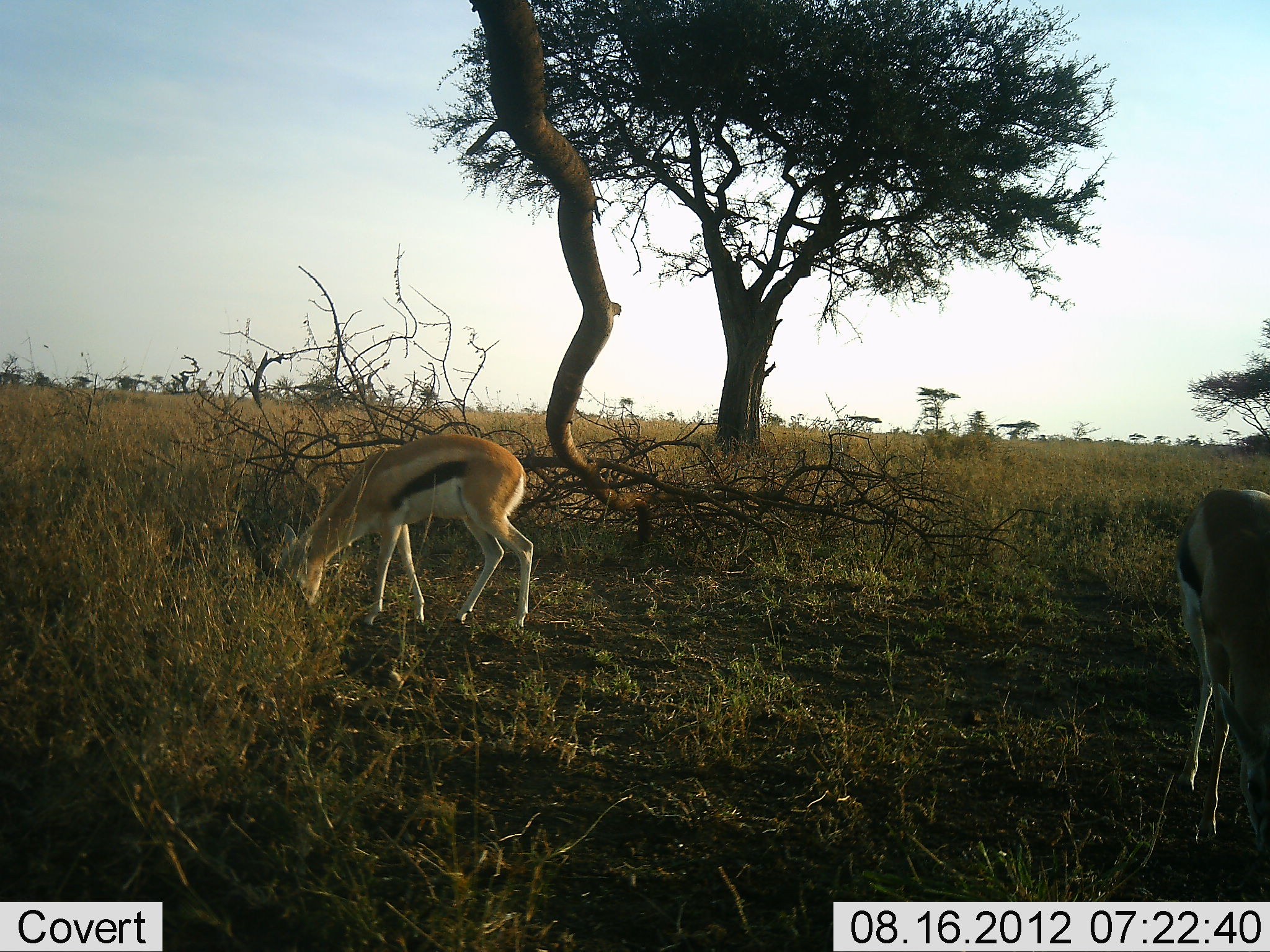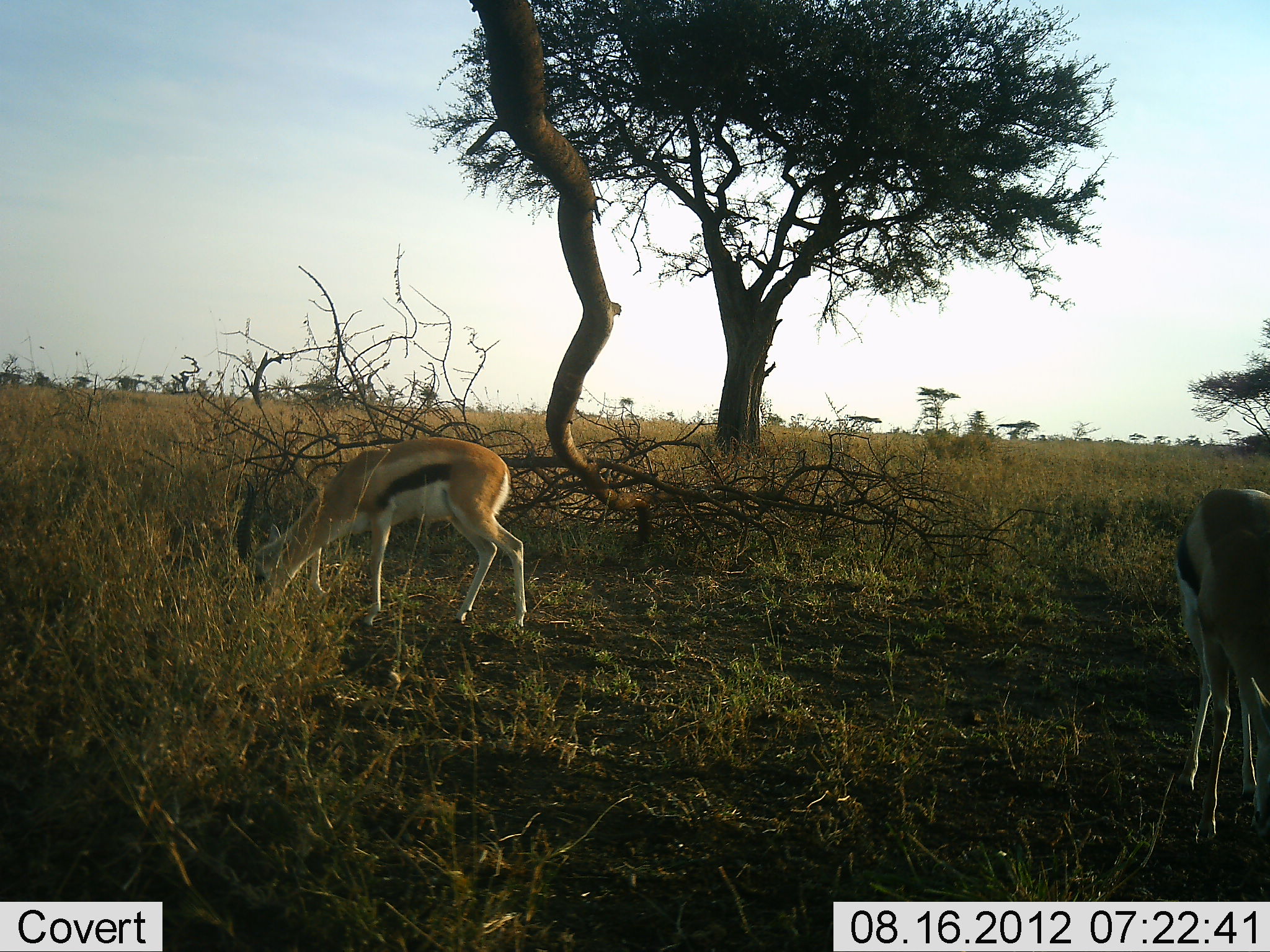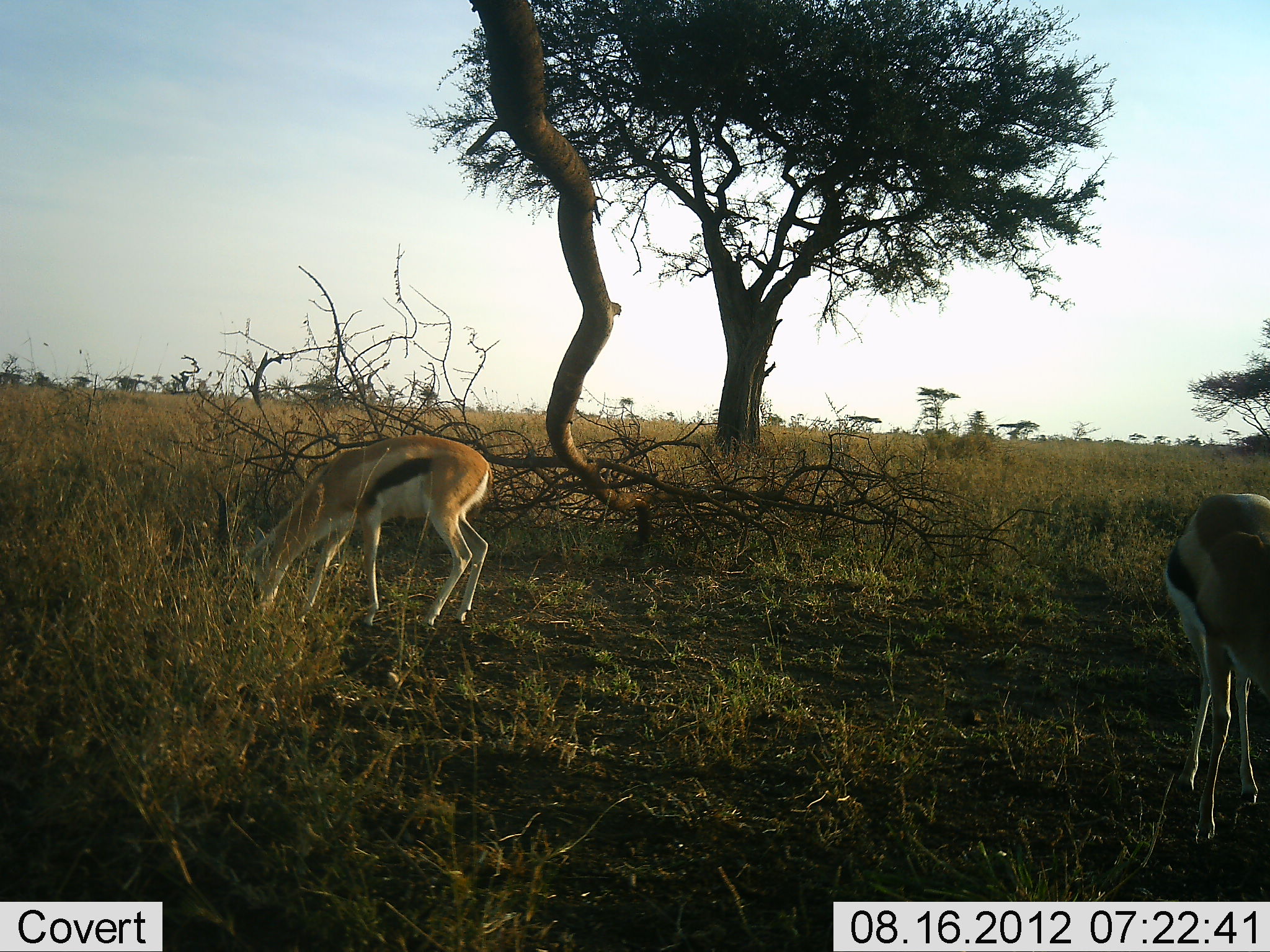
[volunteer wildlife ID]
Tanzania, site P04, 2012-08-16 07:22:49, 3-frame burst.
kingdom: Animalia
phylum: Chordata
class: Mammalia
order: Artiodactyla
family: Bovidae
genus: Eudorcas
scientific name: Eudorcas thomsonii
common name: thomson's gazelle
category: gazellethomsons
Gazellethomsons (thomson's gazelle) (Eudorcas thomsonii), count 2. Behavior (volunteer vote fractions): standing 20%, resting 0%, moving 0%, interacting 0%. Young present (vote fraction): 0%. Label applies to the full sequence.